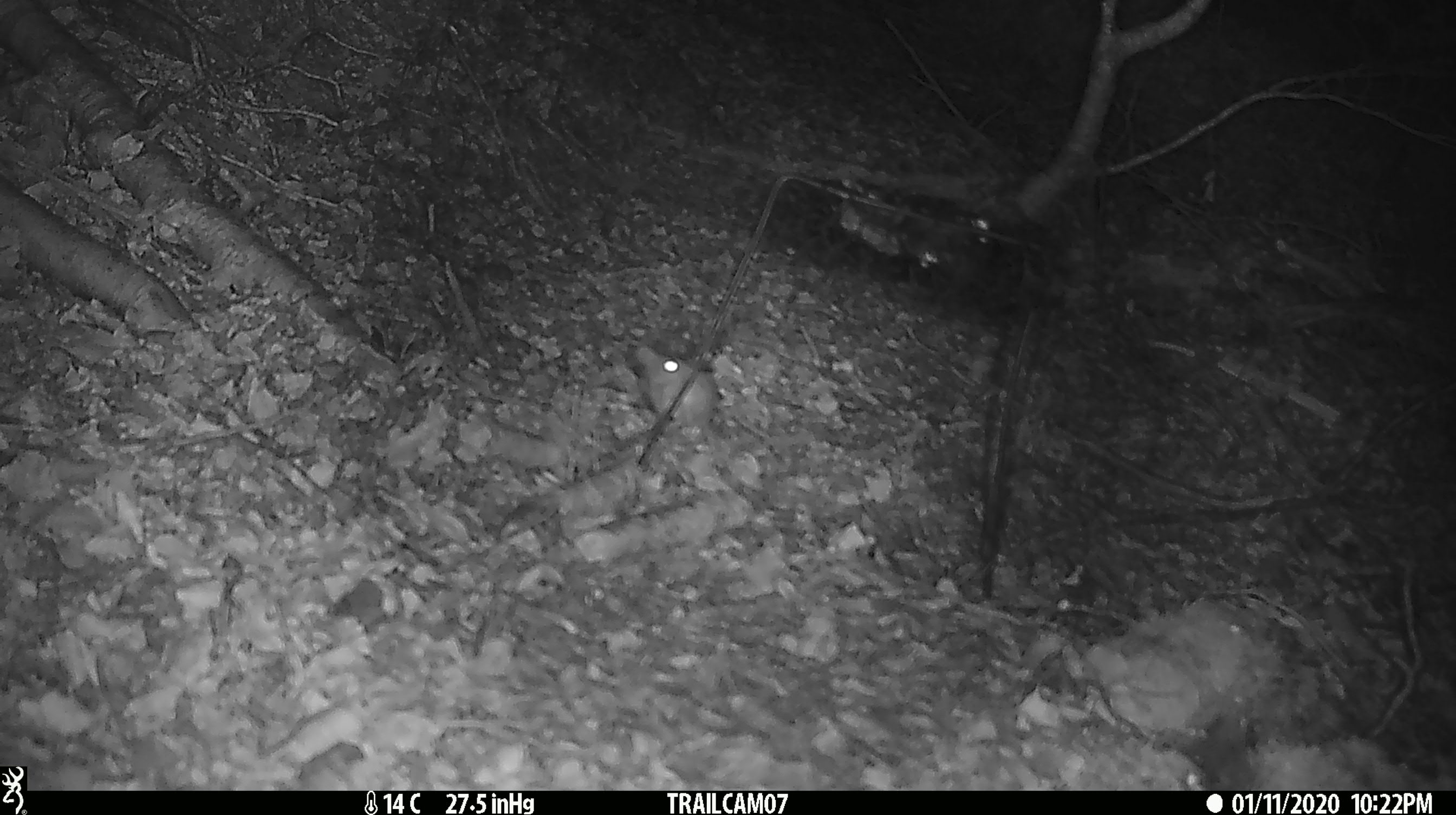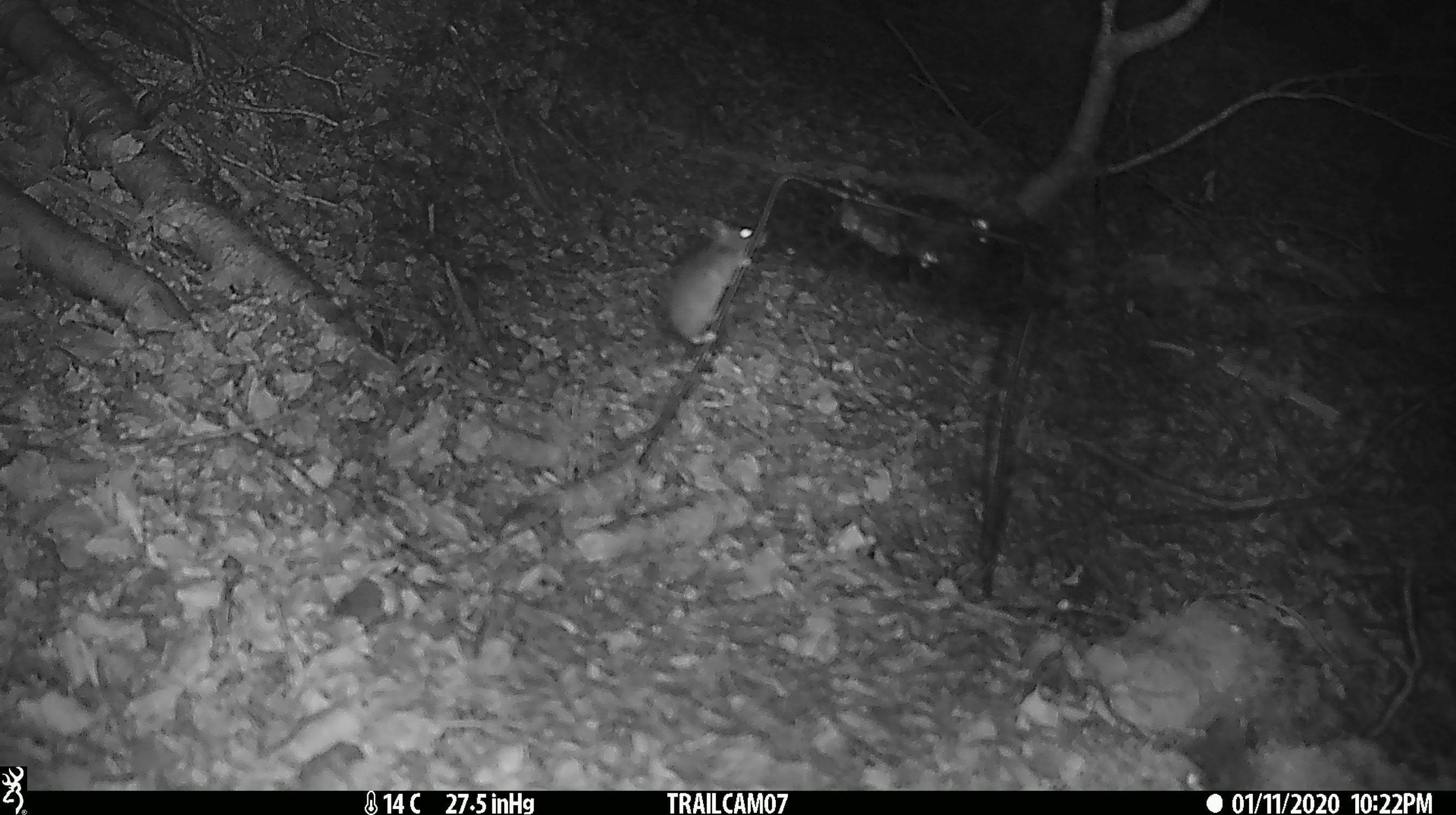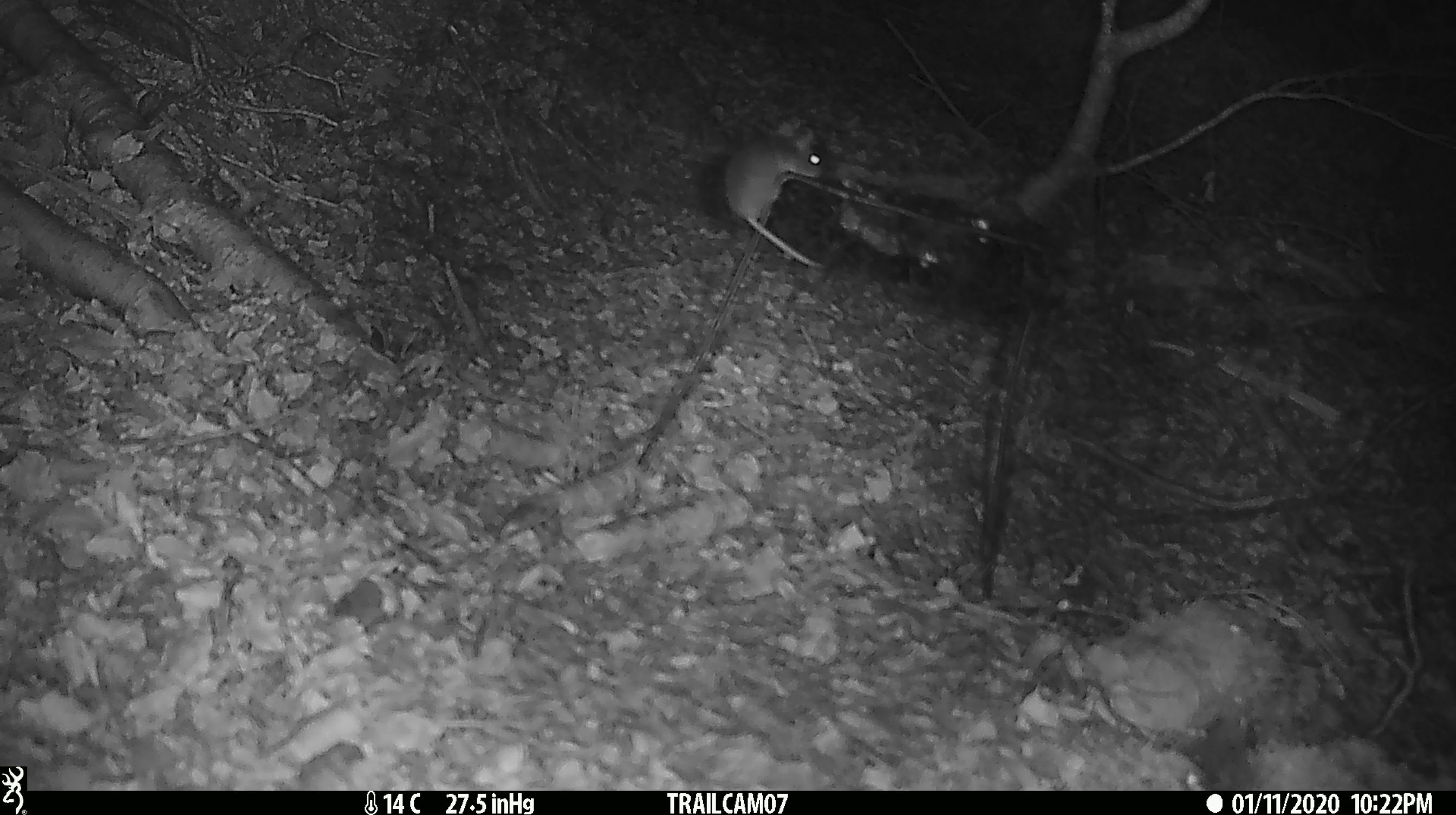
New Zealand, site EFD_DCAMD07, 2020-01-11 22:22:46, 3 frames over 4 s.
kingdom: Animalia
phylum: Chordata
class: Mammalia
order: Rodentia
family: Muridae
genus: Mus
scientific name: Mus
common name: mouse